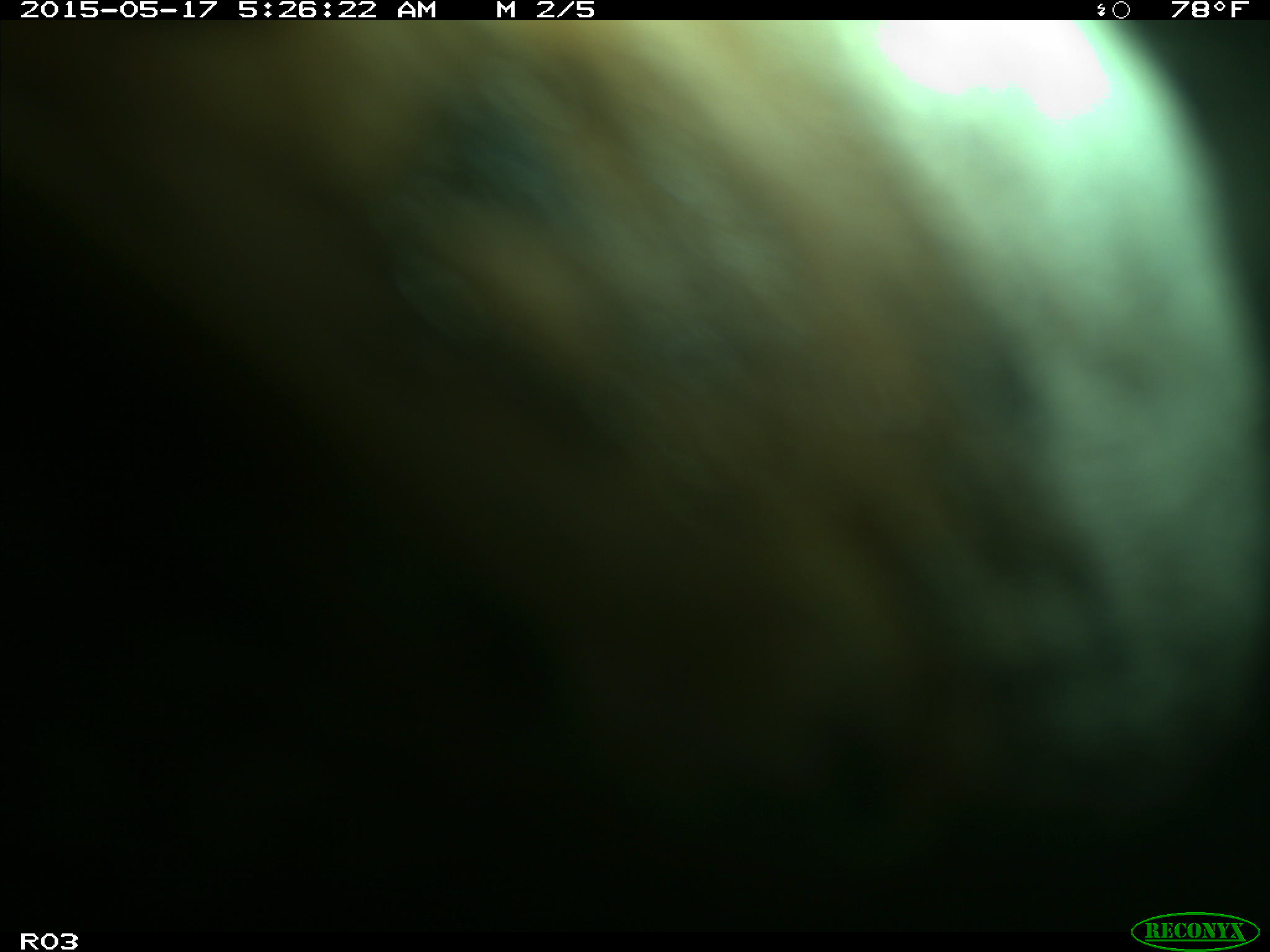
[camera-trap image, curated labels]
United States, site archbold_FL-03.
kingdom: Animalia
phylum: Chordata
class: Mammalia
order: Artiodactyla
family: Bovidae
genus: Bos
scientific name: Bos taurus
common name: domestic cow